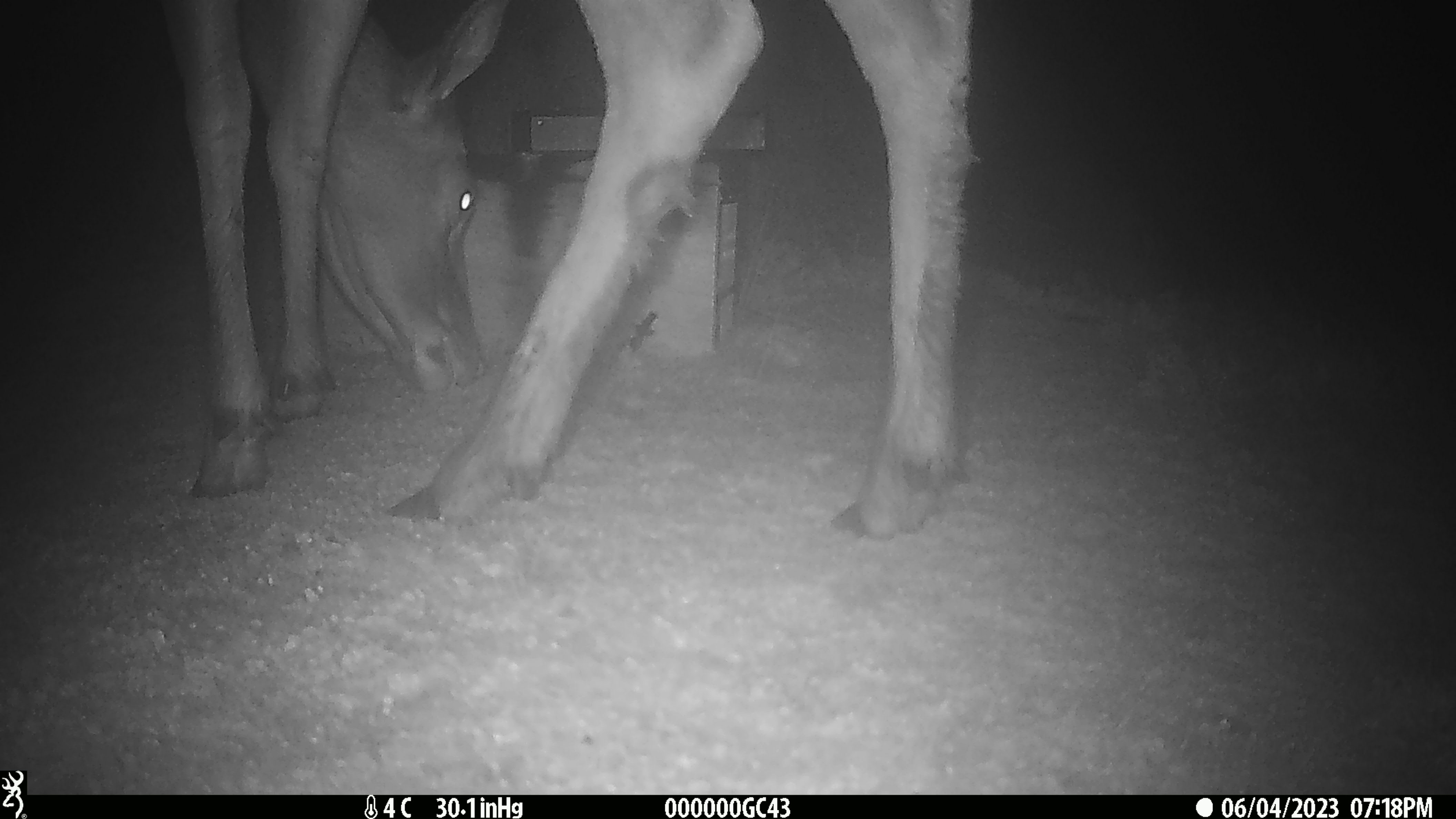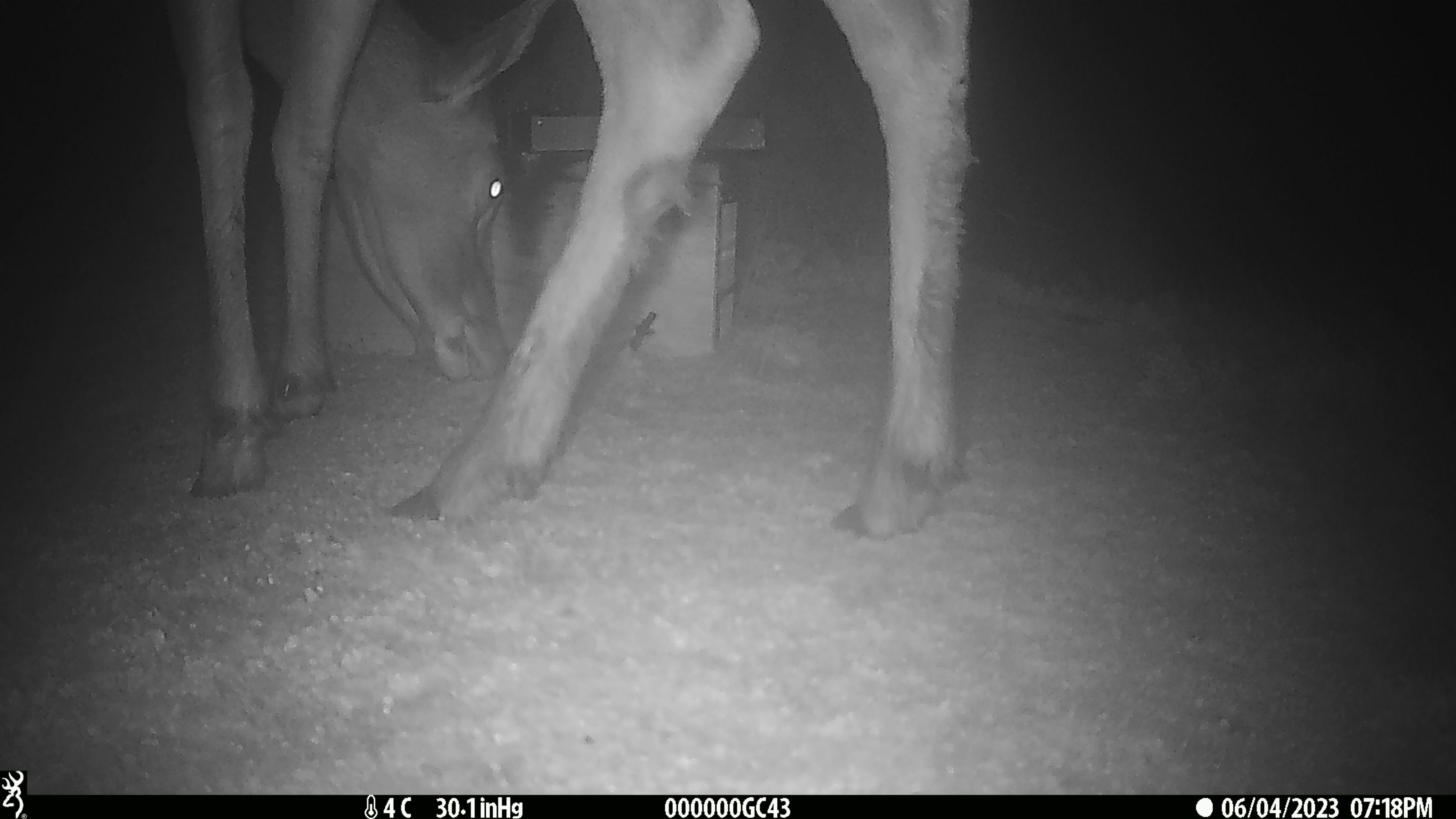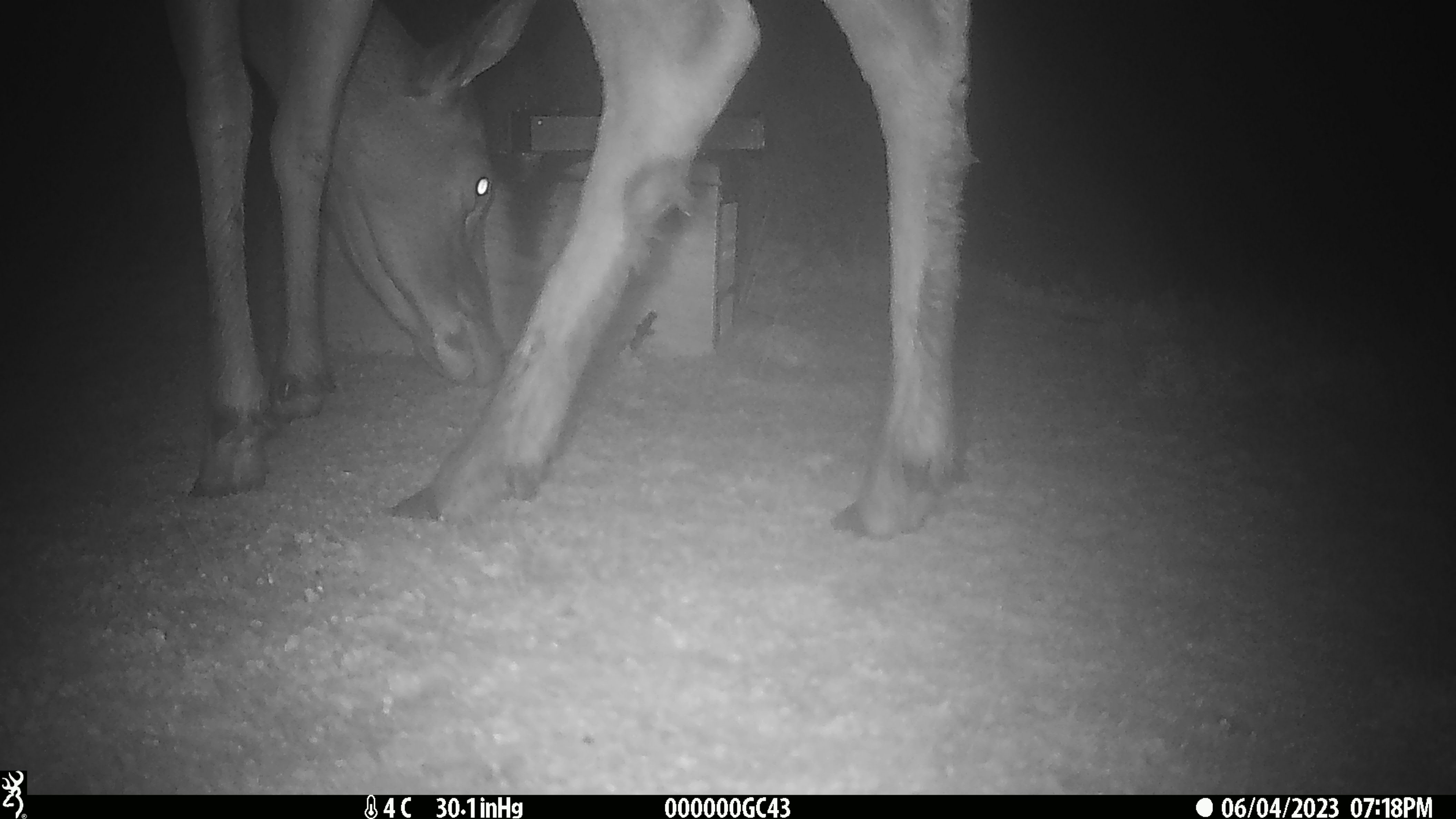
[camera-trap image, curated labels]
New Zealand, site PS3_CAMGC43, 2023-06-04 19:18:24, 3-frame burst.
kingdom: Animalia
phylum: Chordata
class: Mammalia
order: Artiodactyla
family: Cervidae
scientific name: Cervidae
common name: deer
Deer (Cervidae).